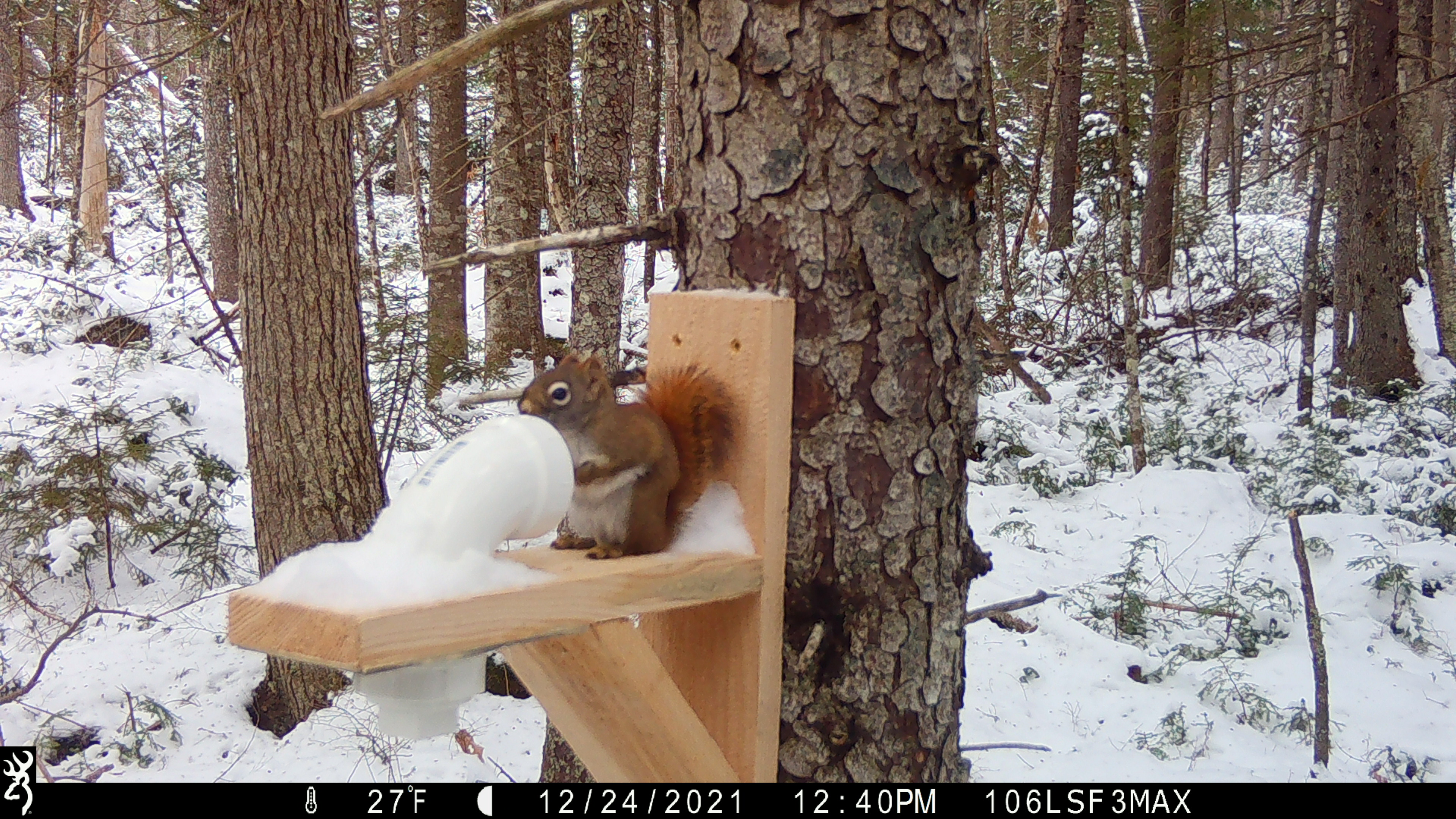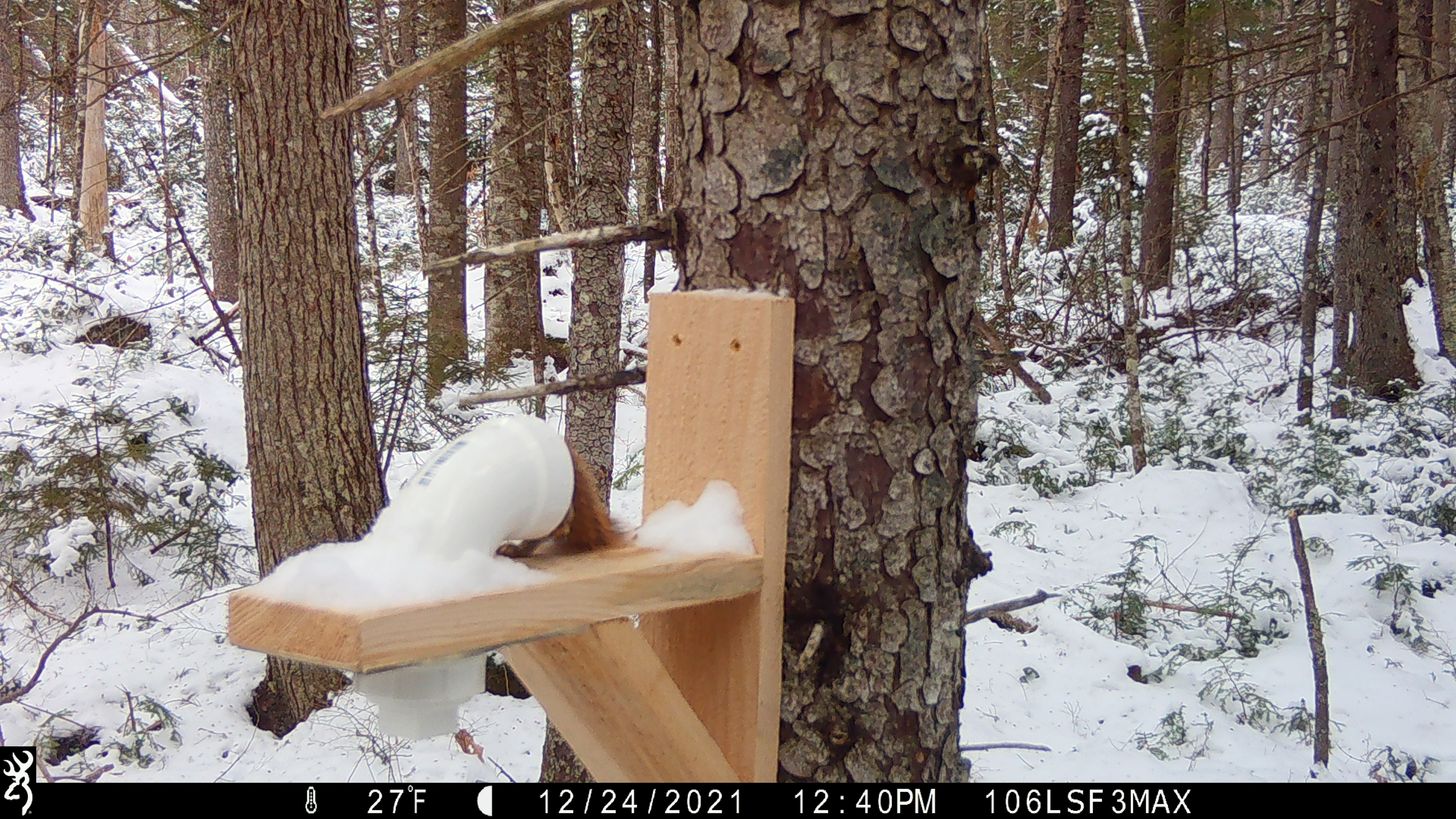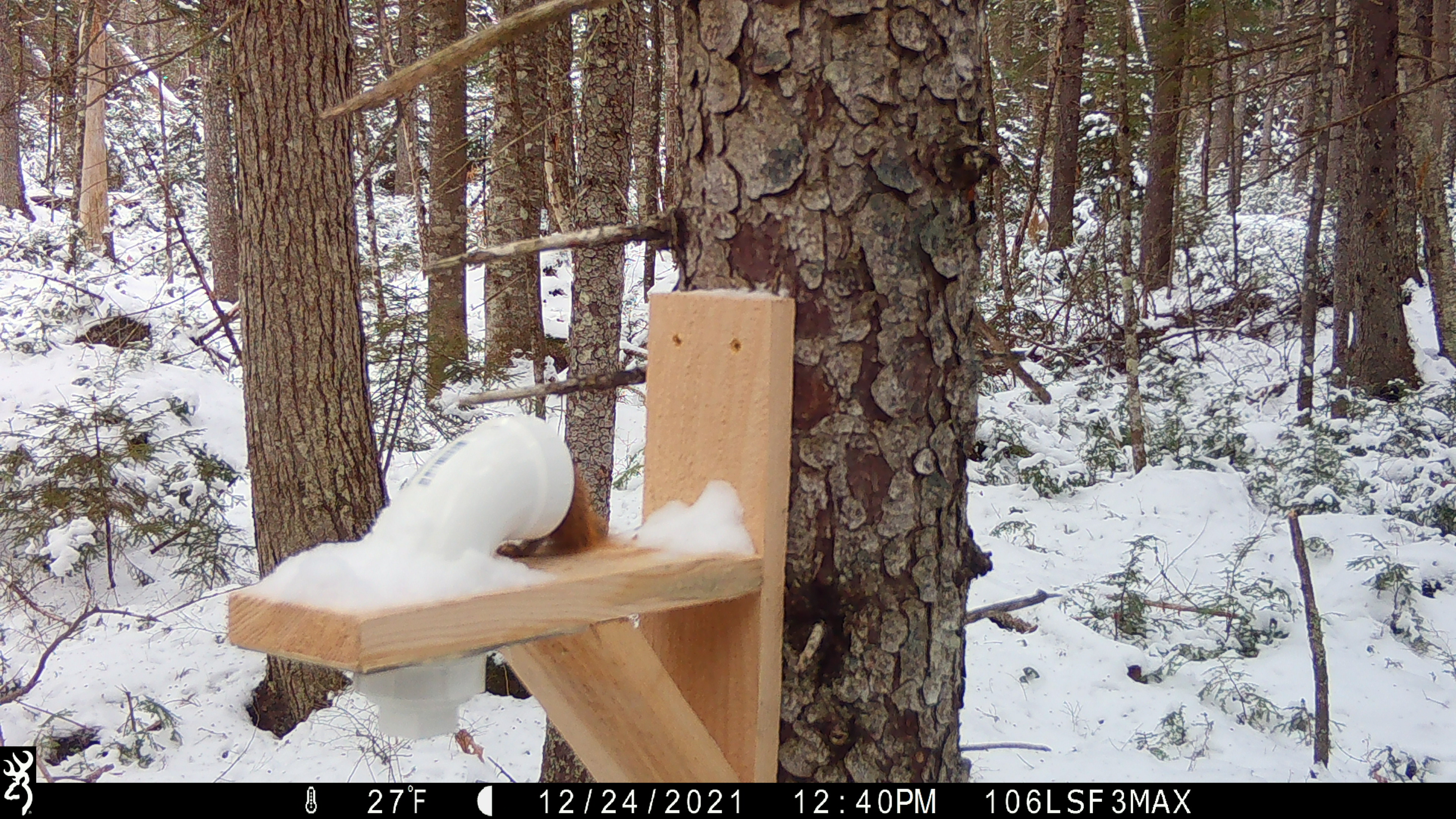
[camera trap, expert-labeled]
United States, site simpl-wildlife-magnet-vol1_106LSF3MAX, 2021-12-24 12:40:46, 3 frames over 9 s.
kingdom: Animalia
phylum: Chordata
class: Mammalia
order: Rodentia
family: Sciuridae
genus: Tamiasciurus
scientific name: Tamiasciurus hudsonicus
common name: red squirrel